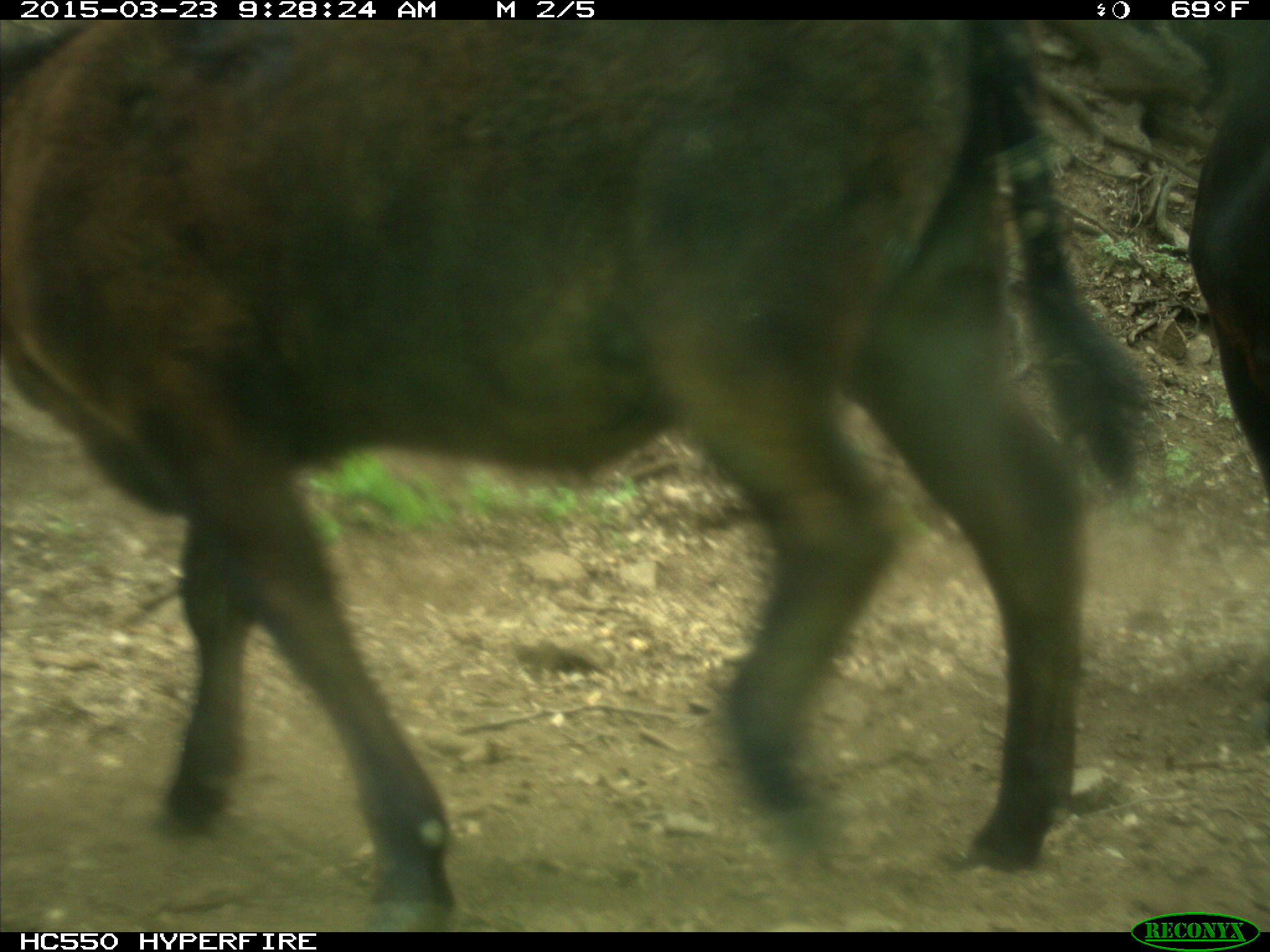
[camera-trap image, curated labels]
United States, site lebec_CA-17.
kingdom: Animalia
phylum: Chordata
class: Mammalia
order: Artiodactyla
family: Bovidae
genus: Bos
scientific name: Bos taurus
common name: domestic cow